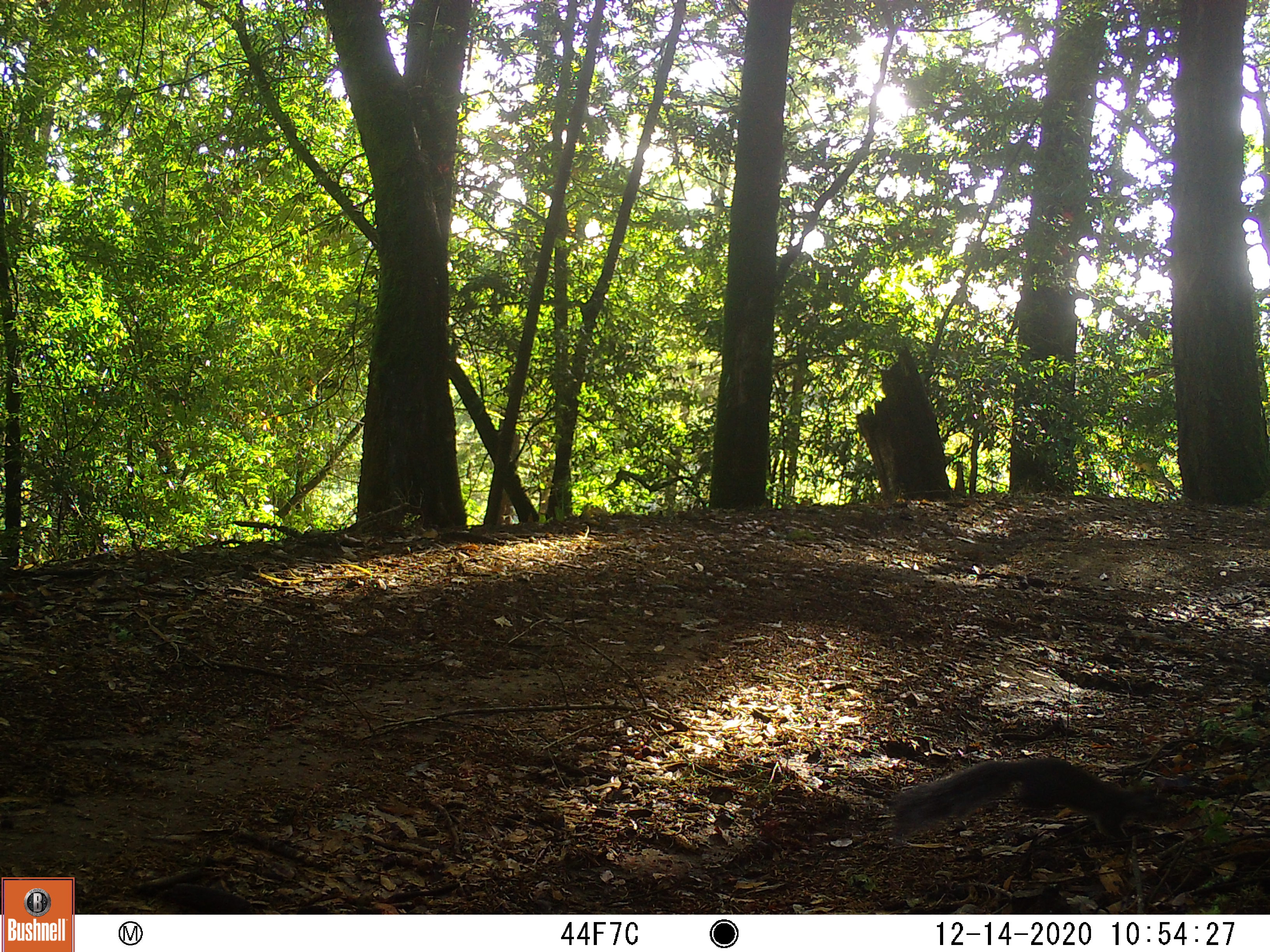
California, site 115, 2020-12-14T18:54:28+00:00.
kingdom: Animalia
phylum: Chordata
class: Mammalia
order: Rodentia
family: Sciuridae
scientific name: Sciuridae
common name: squirrel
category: unknown squirrel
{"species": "unknown squirrel (squirrel) (Sciuridae)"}